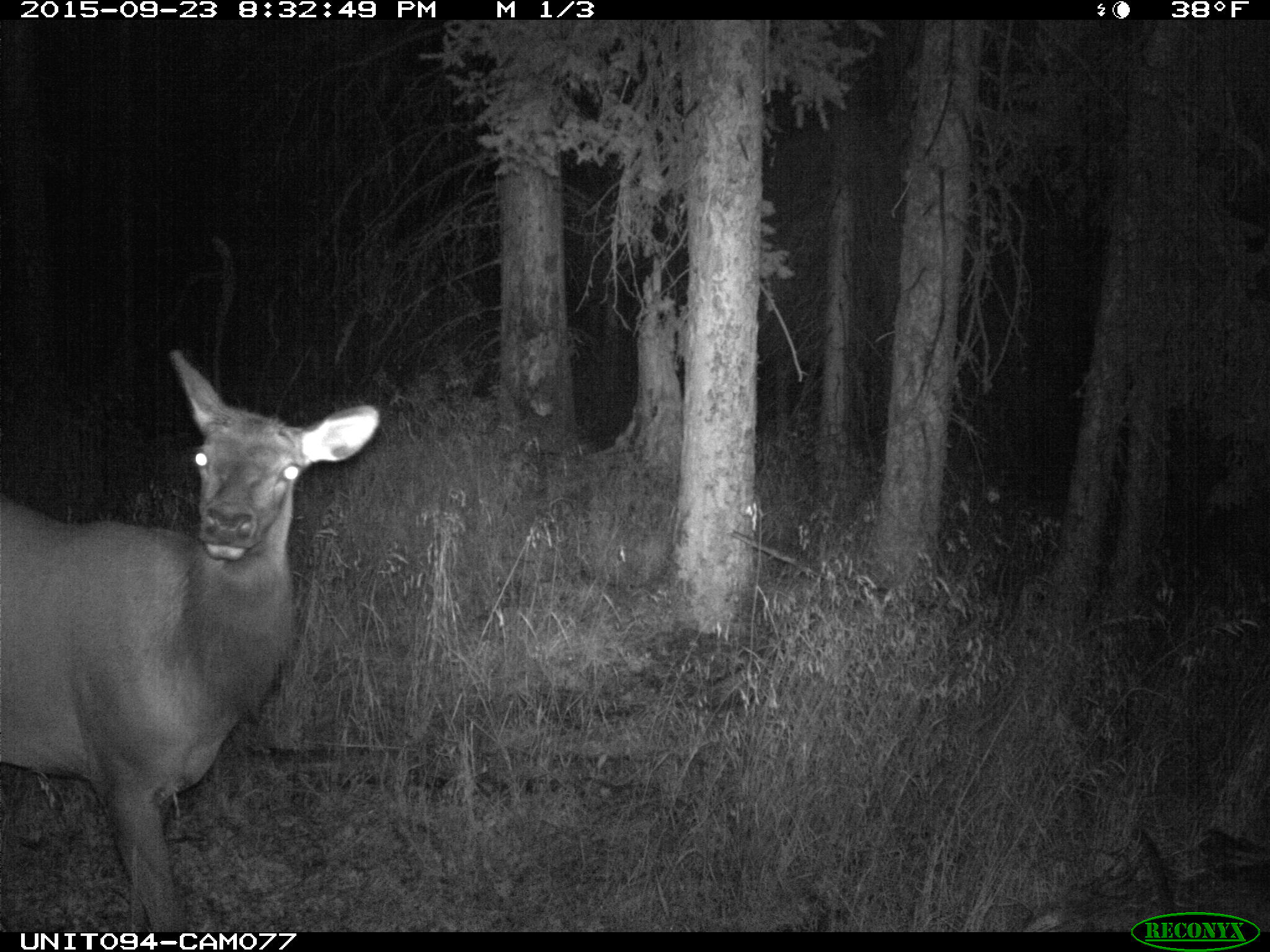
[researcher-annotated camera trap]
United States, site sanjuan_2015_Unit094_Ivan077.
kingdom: Animalia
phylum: Chordata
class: Mammalia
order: Artiodactyla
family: Cervidae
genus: Cervus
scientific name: Cervus elaphus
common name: red deer